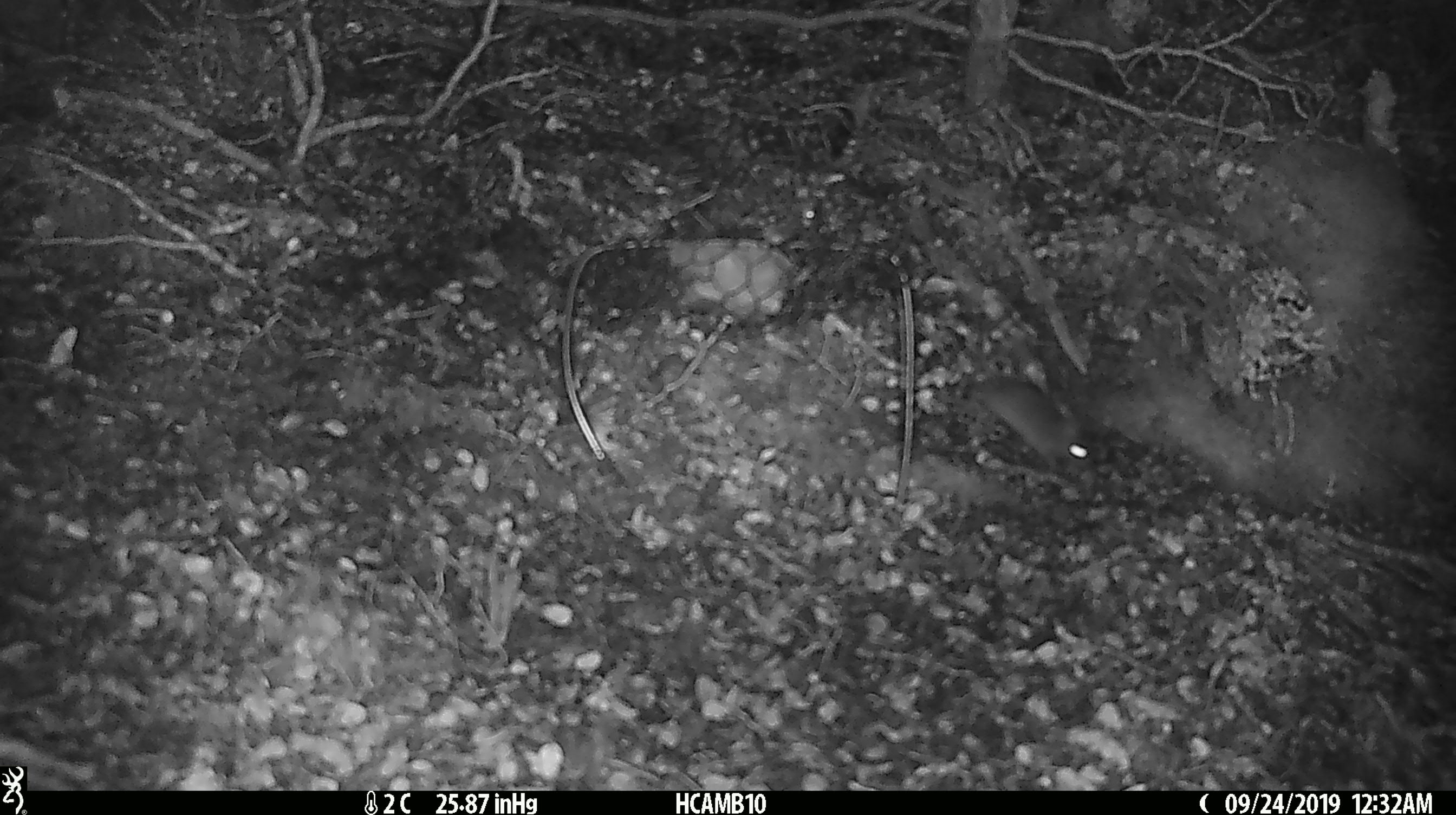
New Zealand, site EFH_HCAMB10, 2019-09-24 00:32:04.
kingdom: Animalia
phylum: Chordata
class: Mammalia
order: Rodentia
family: Muridae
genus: Mus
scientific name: Mus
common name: mouse